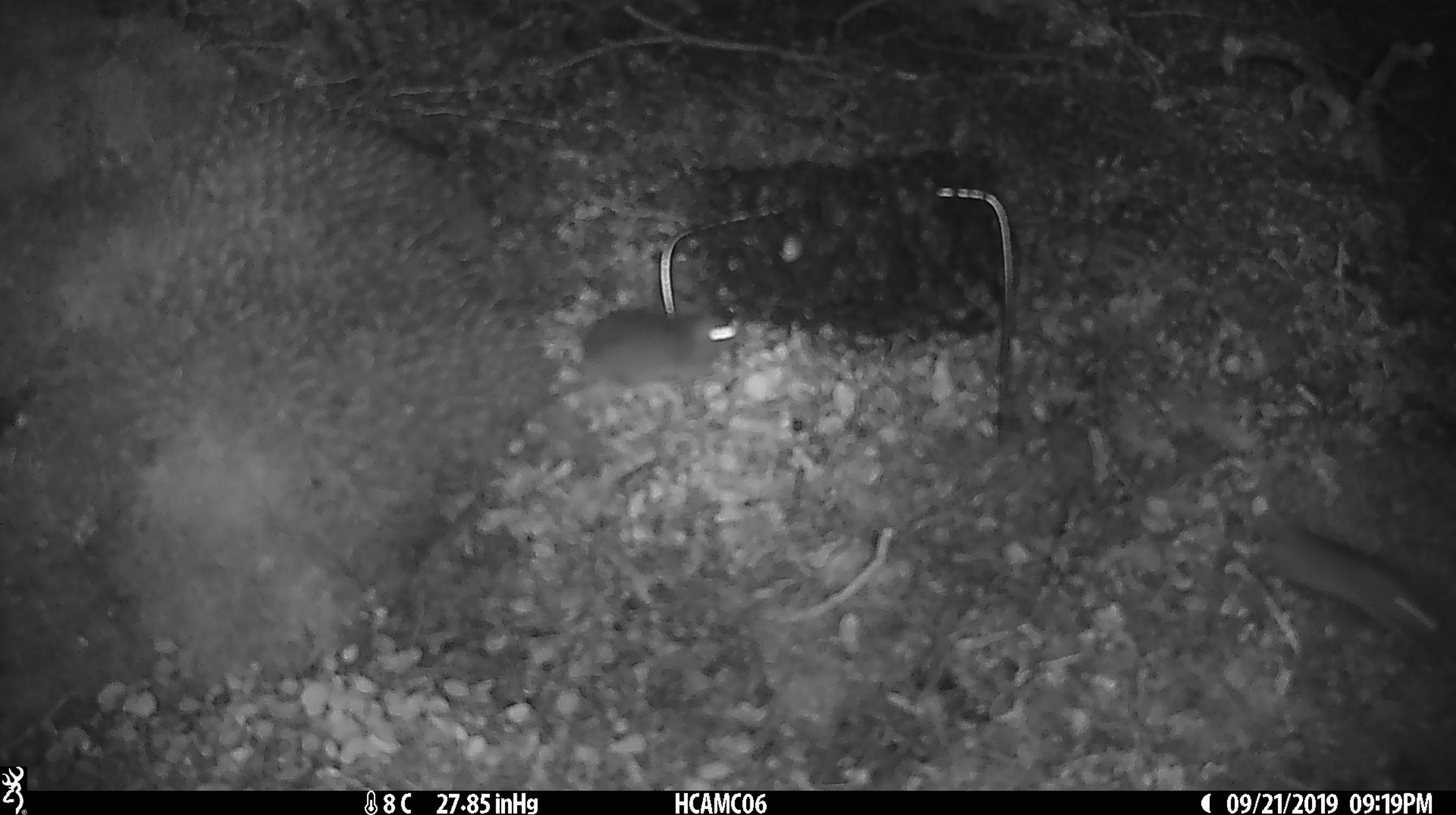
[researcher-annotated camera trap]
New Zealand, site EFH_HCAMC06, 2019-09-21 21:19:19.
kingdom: Animalia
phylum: Chordata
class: Mammalia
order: Rodentia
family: Muridae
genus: Mus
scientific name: Mus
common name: mouse